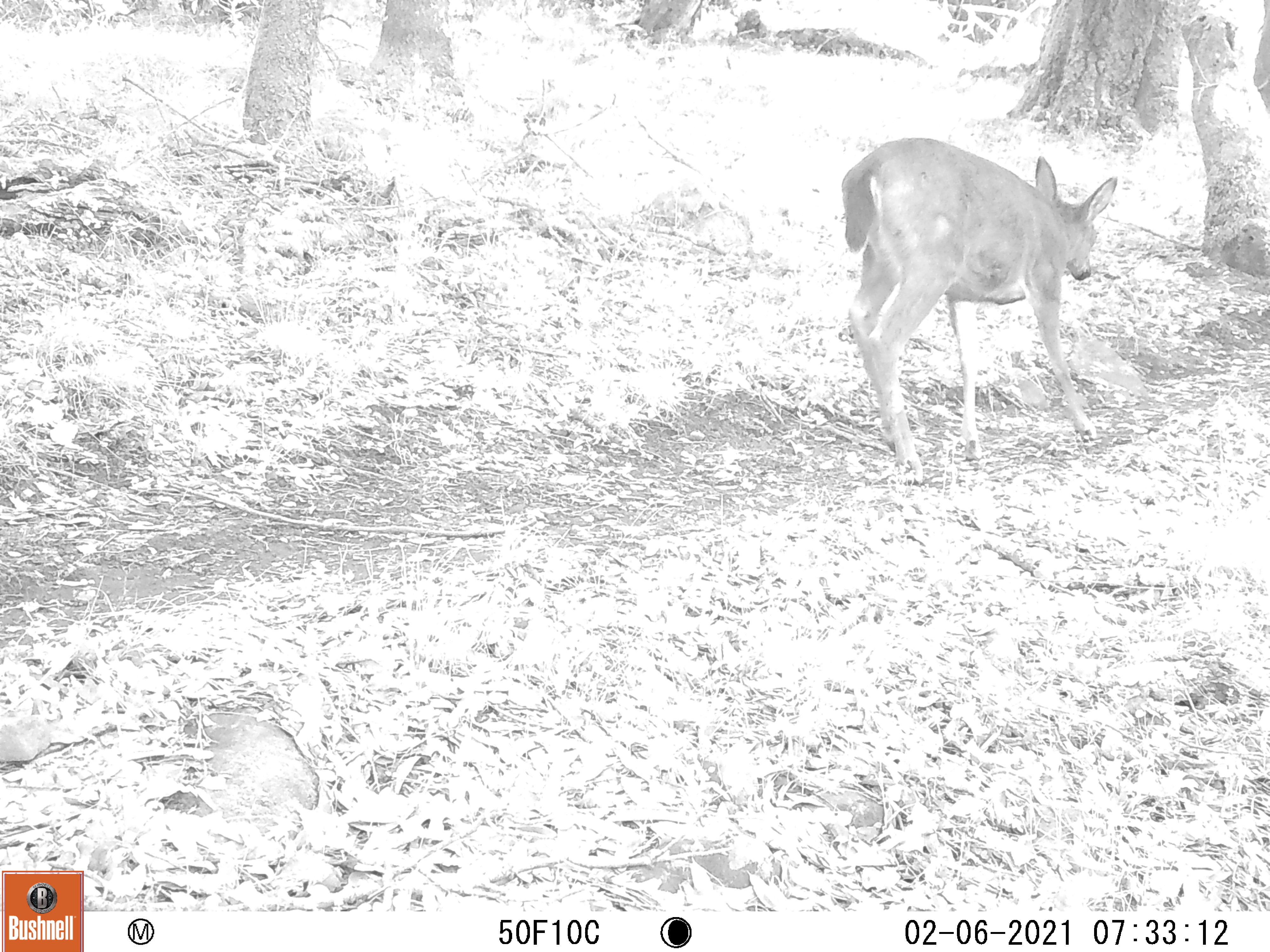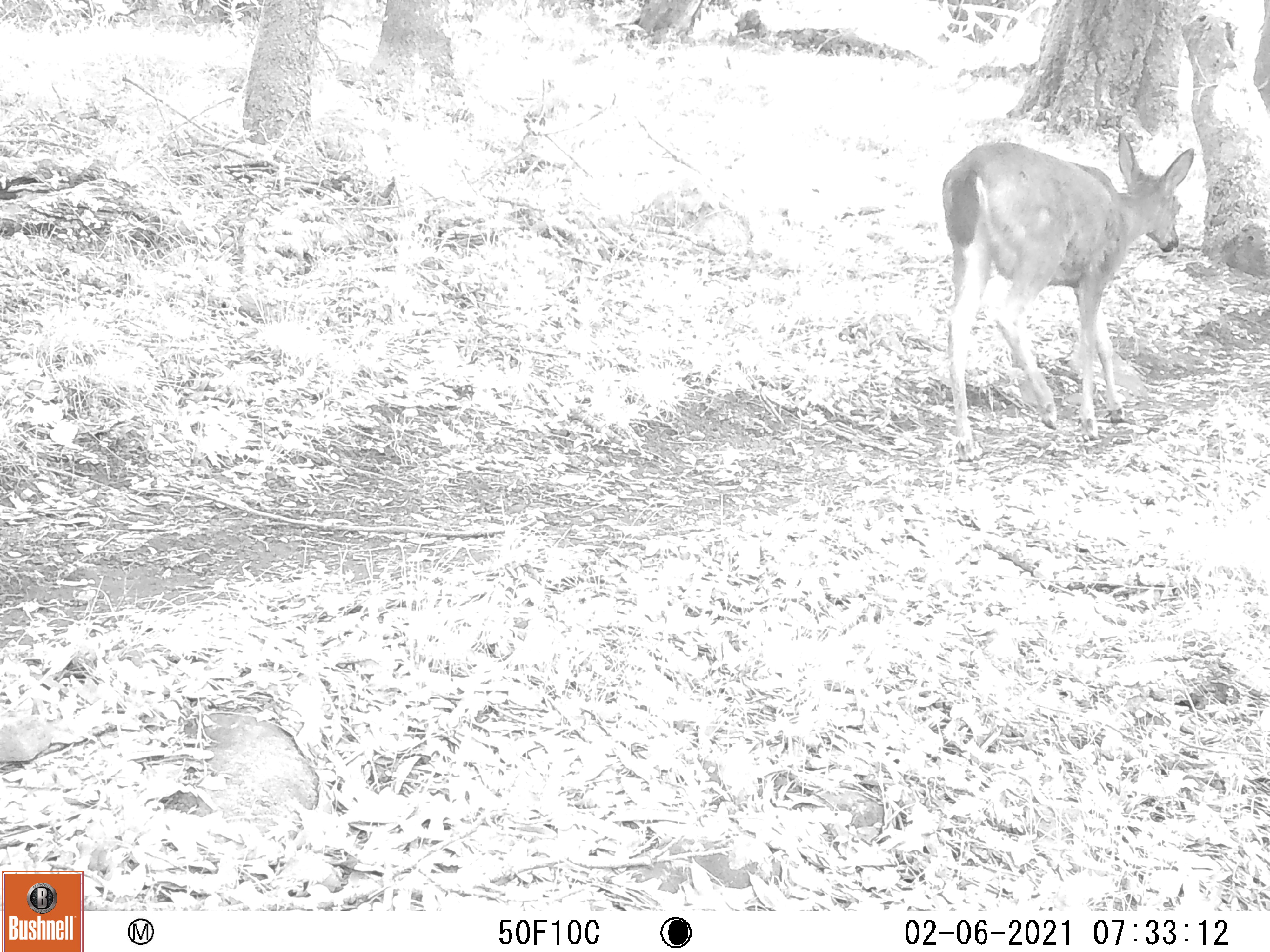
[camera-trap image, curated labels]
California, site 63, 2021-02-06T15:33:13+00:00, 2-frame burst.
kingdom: Animalia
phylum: Chordata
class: Mammalia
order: Artiodactyla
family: Cervidae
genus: Odocoileus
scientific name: Odocoileus hemionus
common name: mule deer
Mule deer (Odocoileus hemionus).